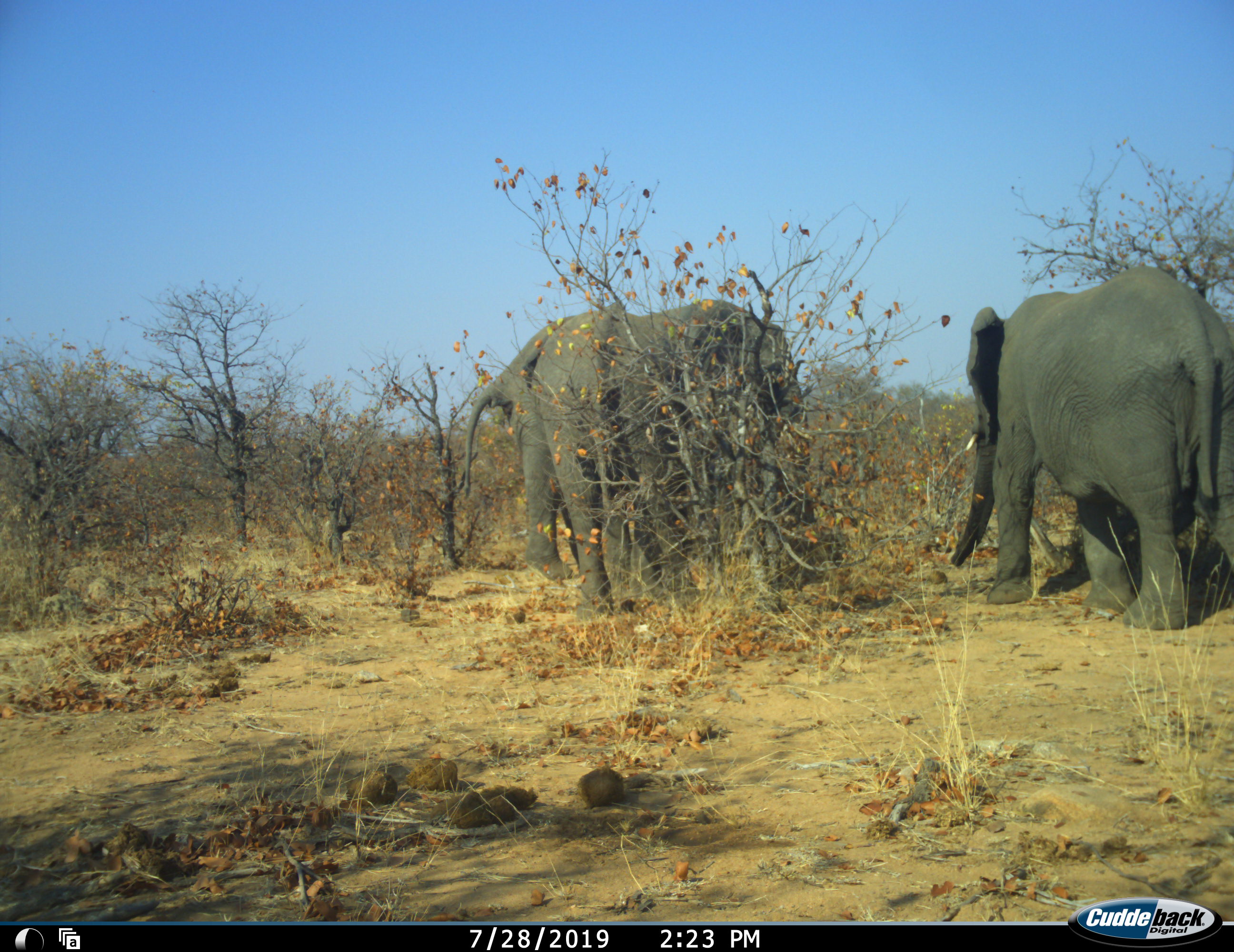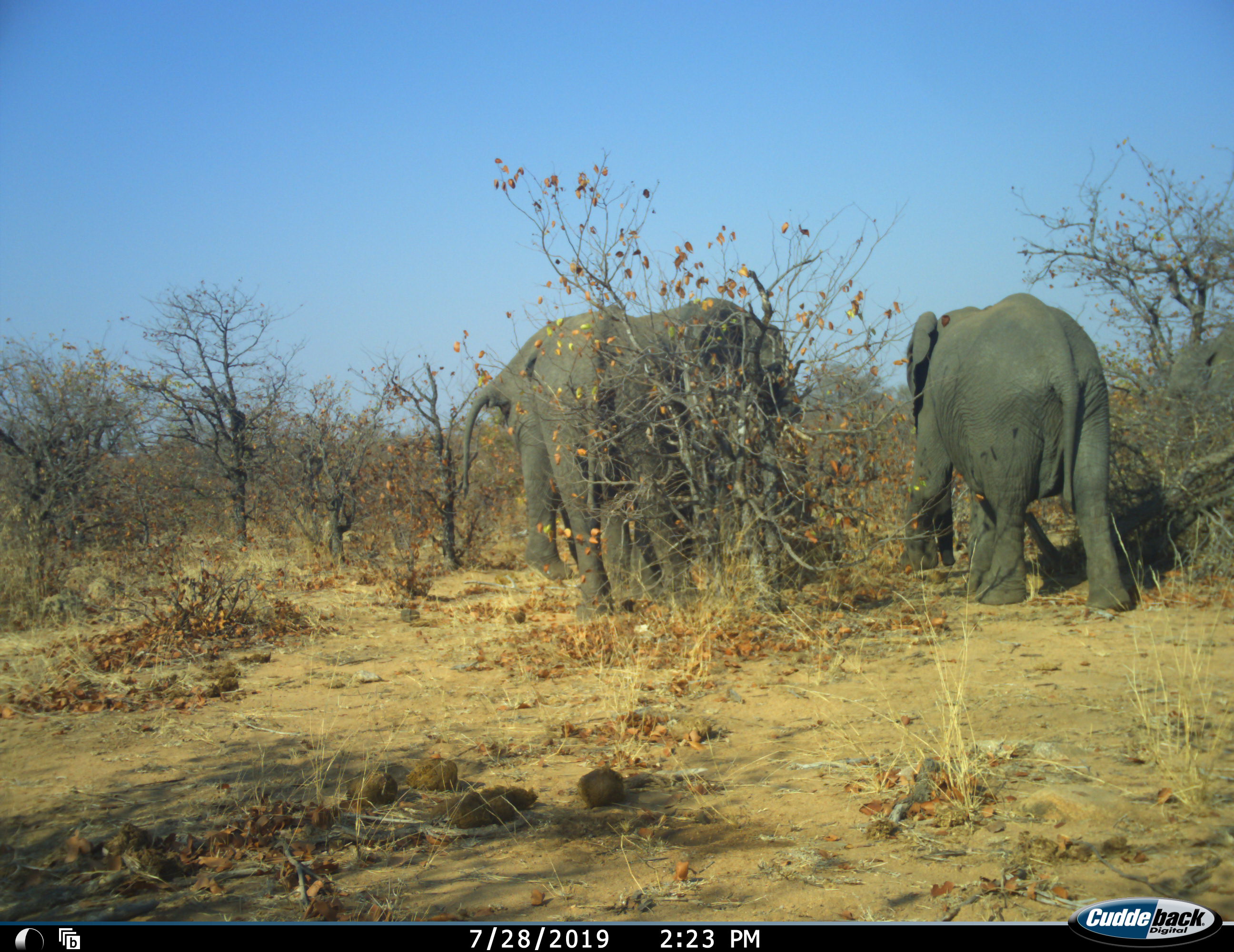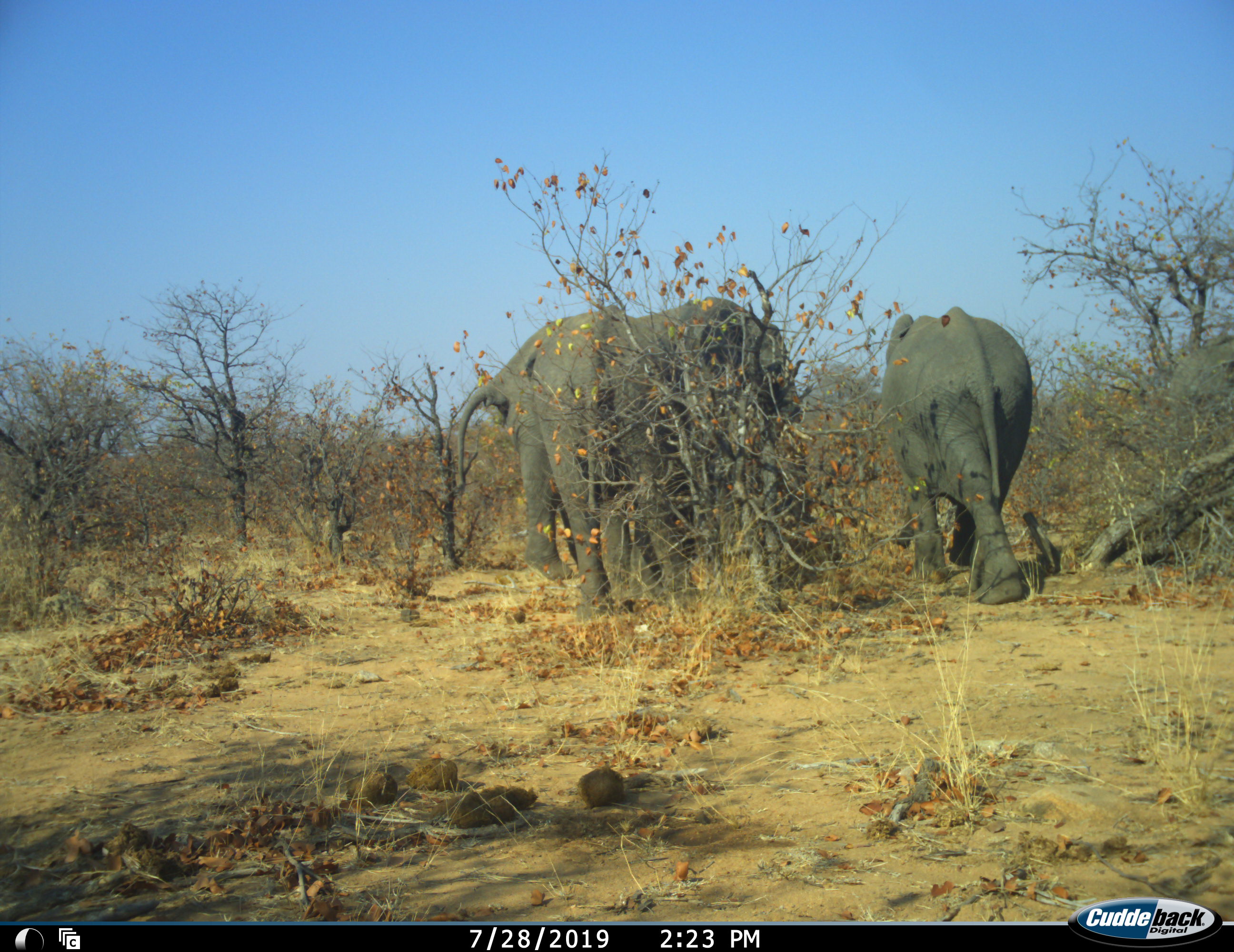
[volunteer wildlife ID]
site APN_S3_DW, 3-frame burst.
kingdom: Animalia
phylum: Chordata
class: Mammalia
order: Proboscidea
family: Elephantidae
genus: Loxodonta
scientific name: Loxodonta africana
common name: african bush elephant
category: elephant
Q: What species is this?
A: Elephant (african bush elephant) (Loxodonta africana).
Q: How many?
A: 3.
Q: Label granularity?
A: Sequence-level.